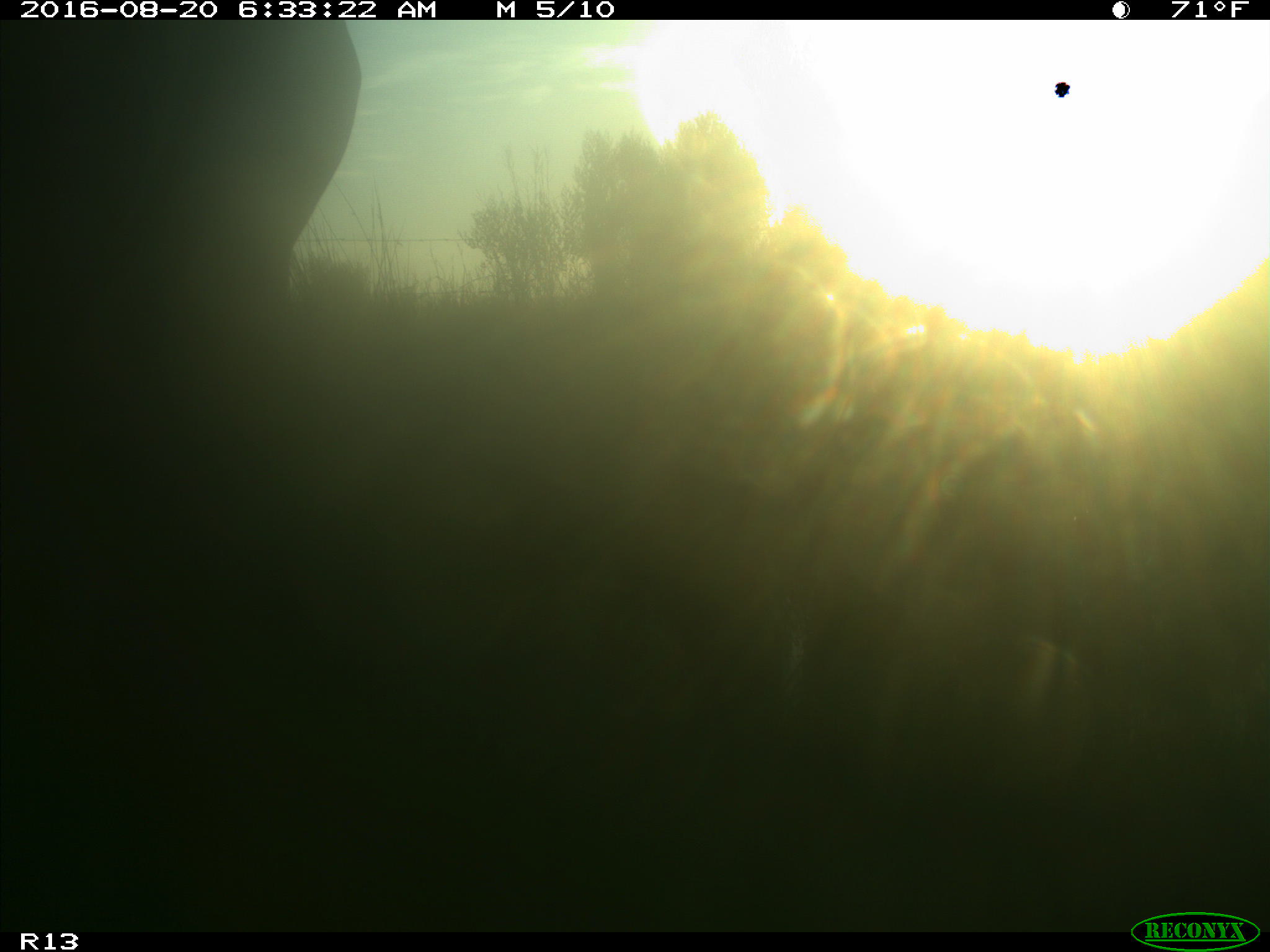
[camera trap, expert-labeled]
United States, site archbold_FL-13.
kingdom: Animalia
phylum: Chordata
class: Mammalia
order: Artiodactyla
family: Bovidae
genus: Bos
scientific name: Bos taurus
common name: domestic cow